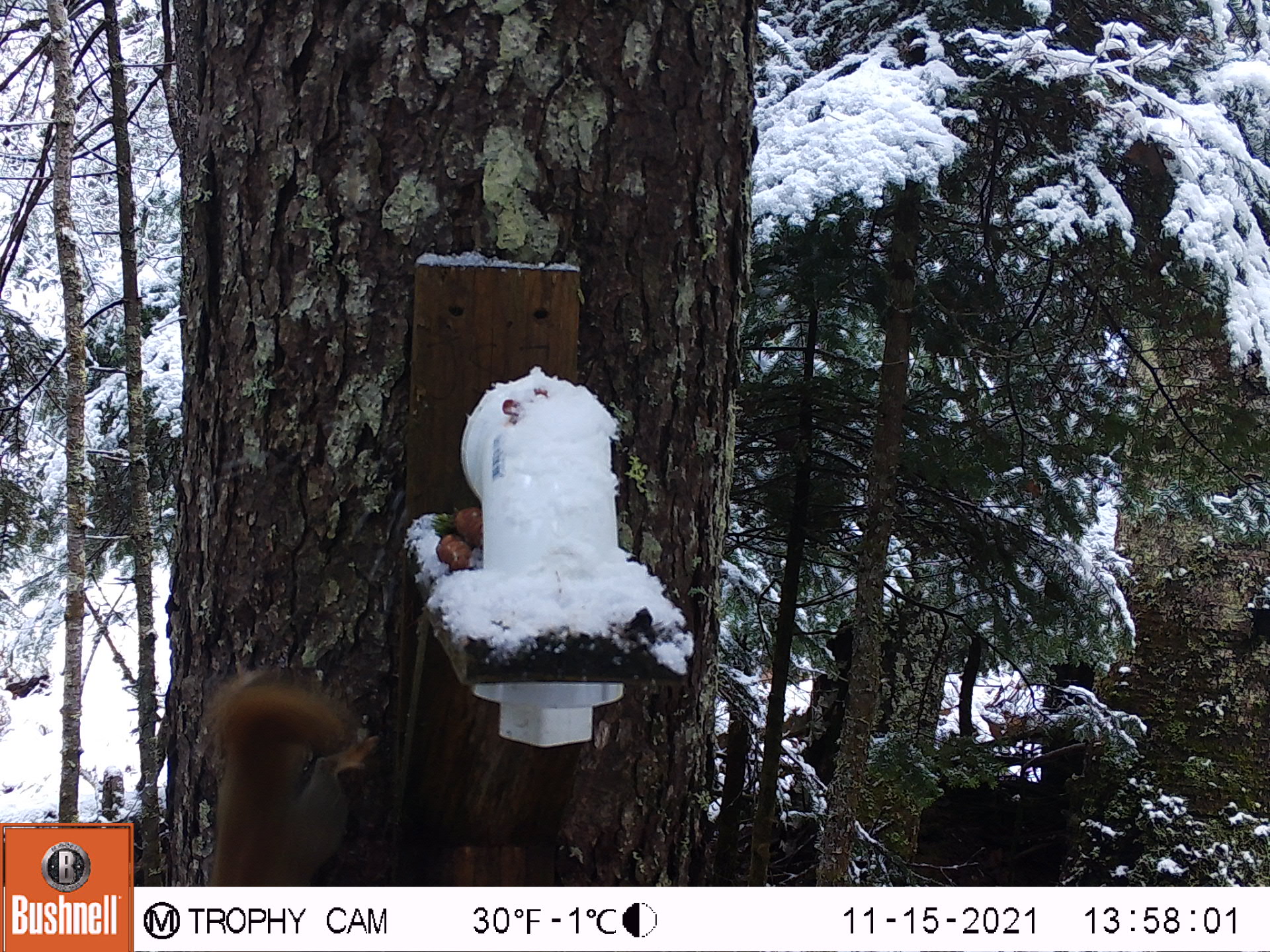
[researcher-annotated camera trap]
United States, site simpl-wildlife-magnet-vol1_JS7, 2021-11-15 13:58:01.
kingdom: Animalia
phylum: Chordata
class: Mammalia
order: Rodentia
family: Sciuridae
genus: Tamiasciurus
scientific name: Tamiasciurus hudsonicus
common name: red squirrel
Red squirrel (Tamiasciurus hudsonicus).